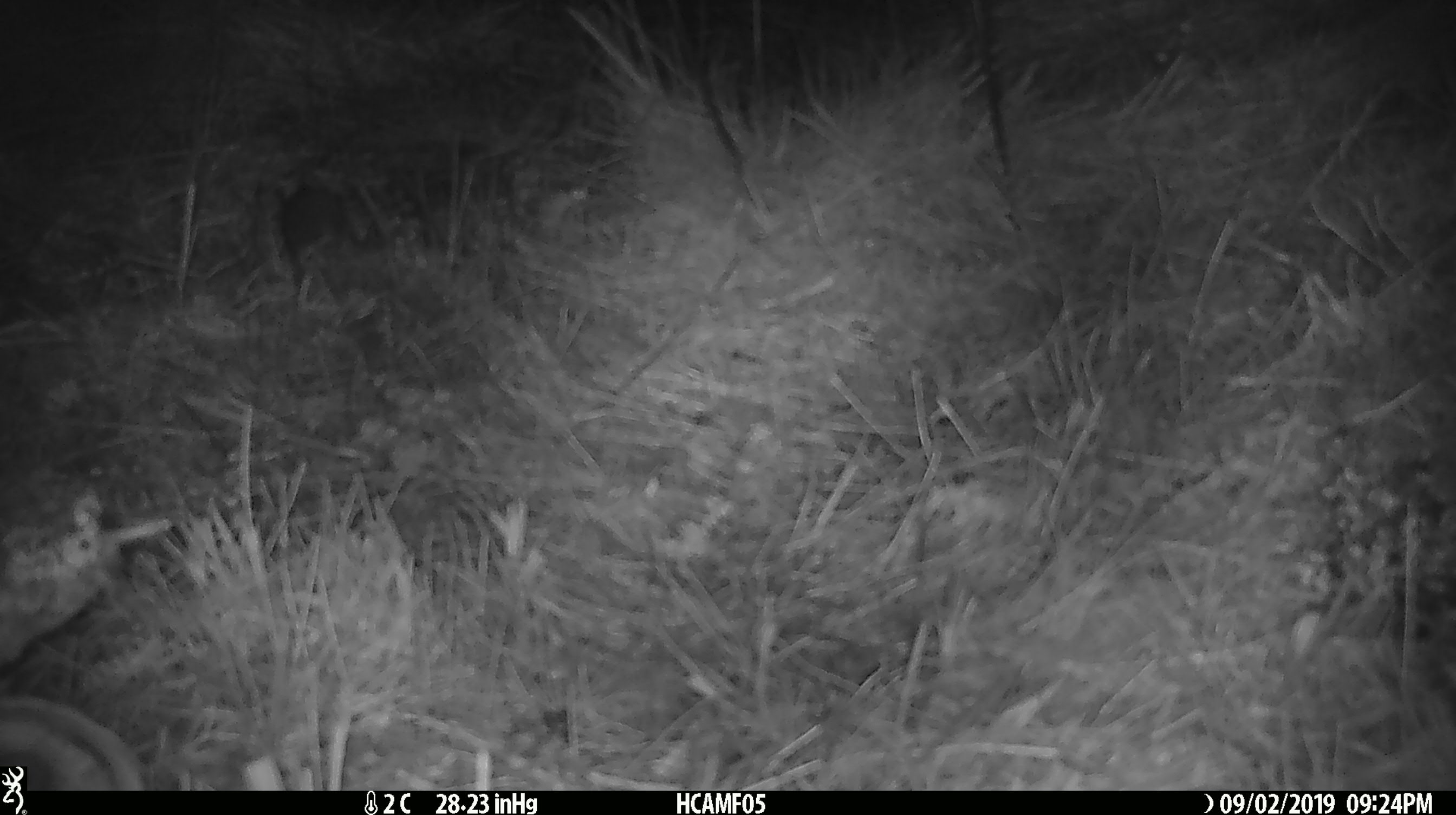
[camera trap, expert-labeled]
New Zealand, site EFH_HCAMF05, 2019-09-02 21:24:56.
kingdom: Animalia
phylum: Chordata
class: Mammalia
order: Rodentia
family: Muridae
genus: Mus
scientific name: Mus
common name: mouse